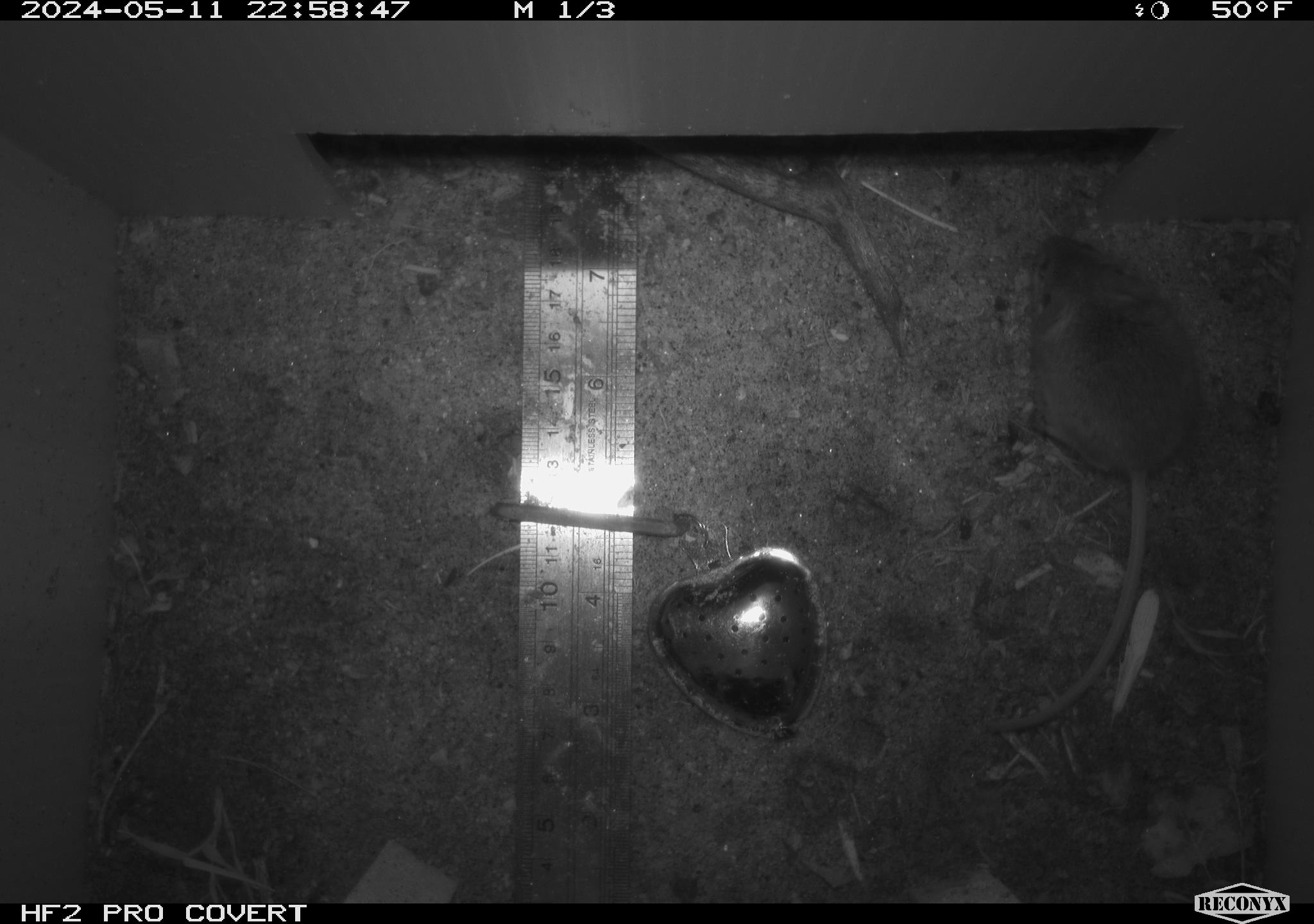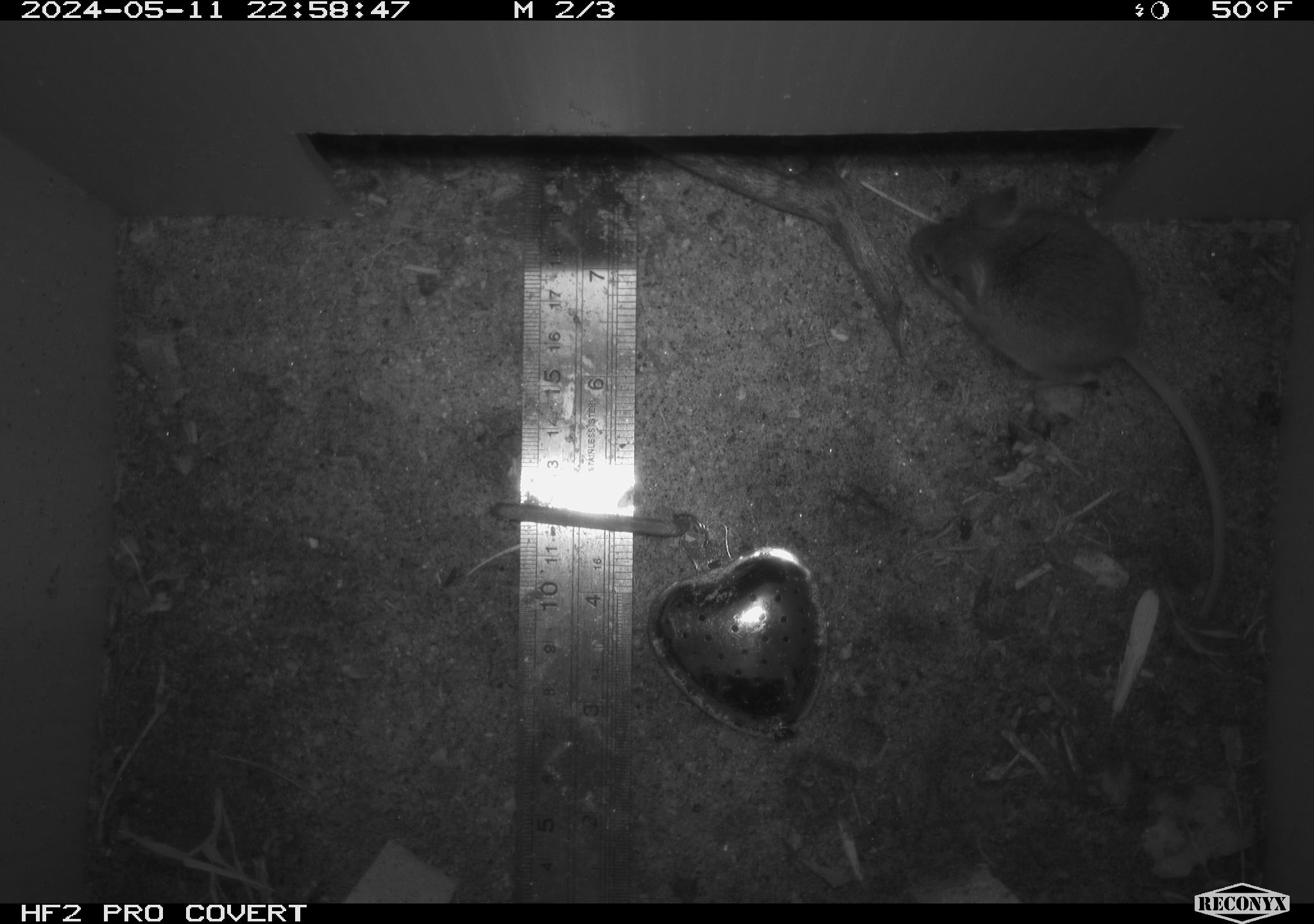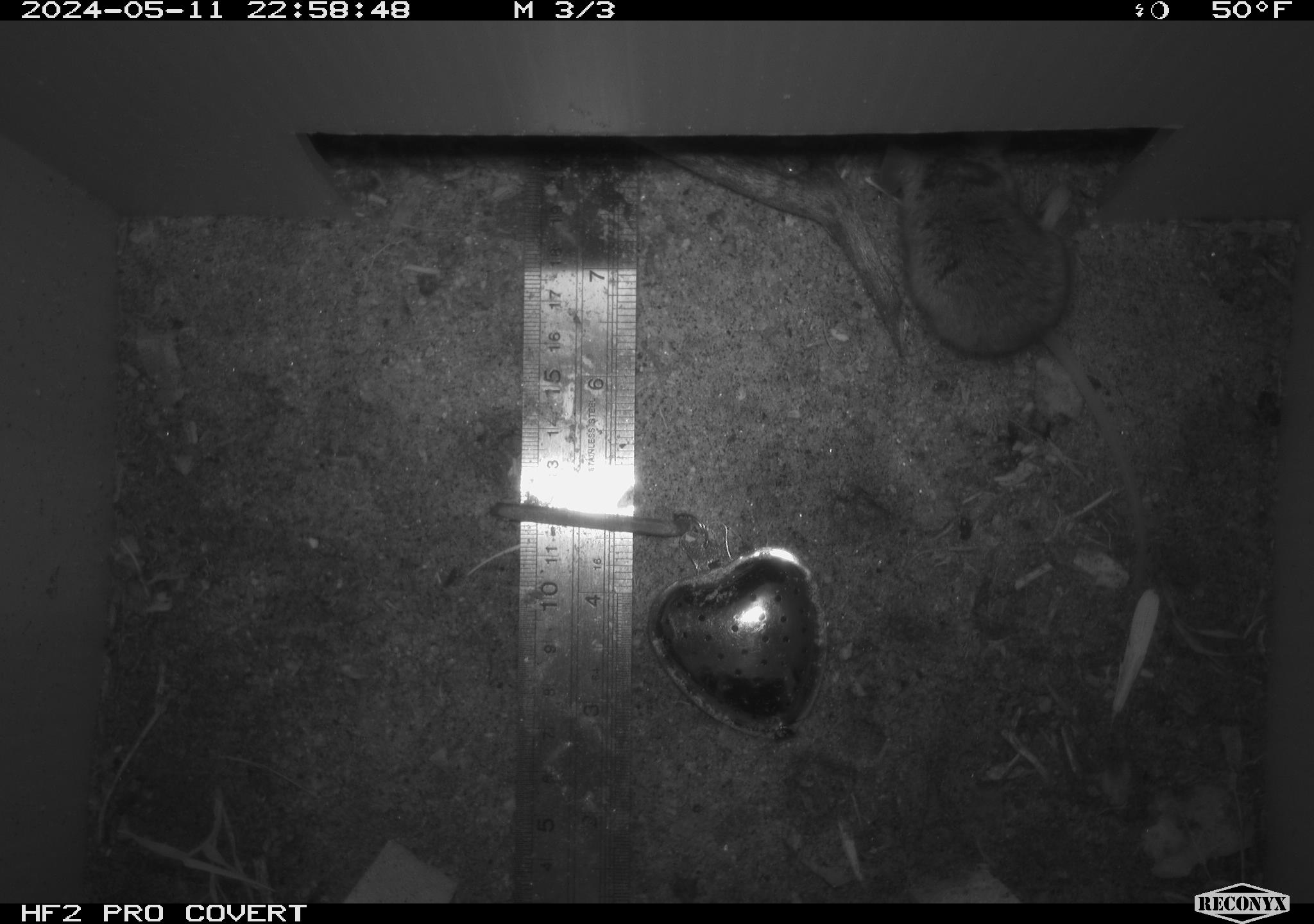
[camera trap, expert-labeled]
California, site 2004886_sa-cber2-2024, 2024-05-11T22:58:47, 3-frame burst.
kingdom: Animalia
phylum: Chordata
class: Mammalia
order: Rodentia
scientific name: Rodentia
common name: mouse species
Mouse species (Rodentia).